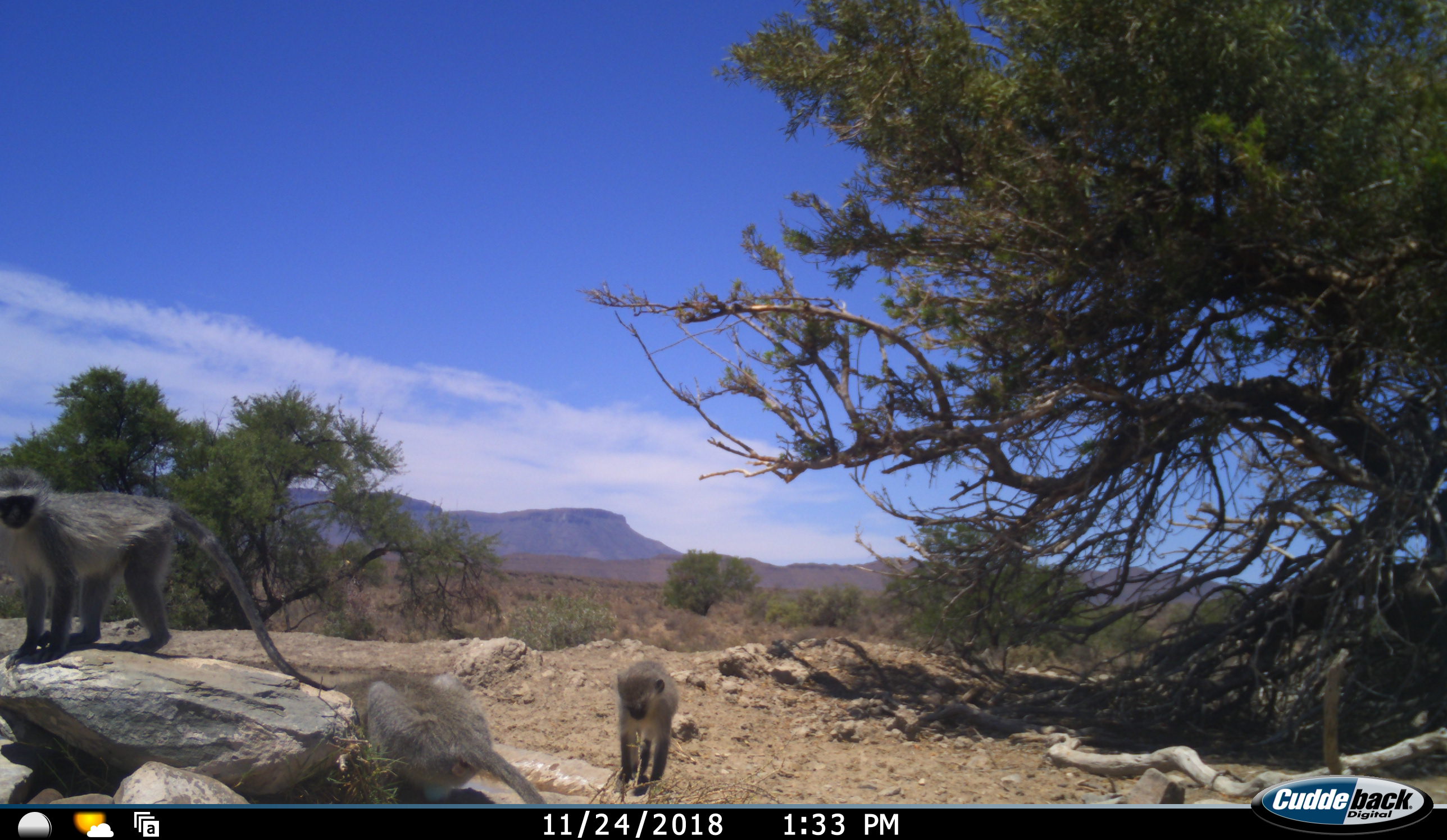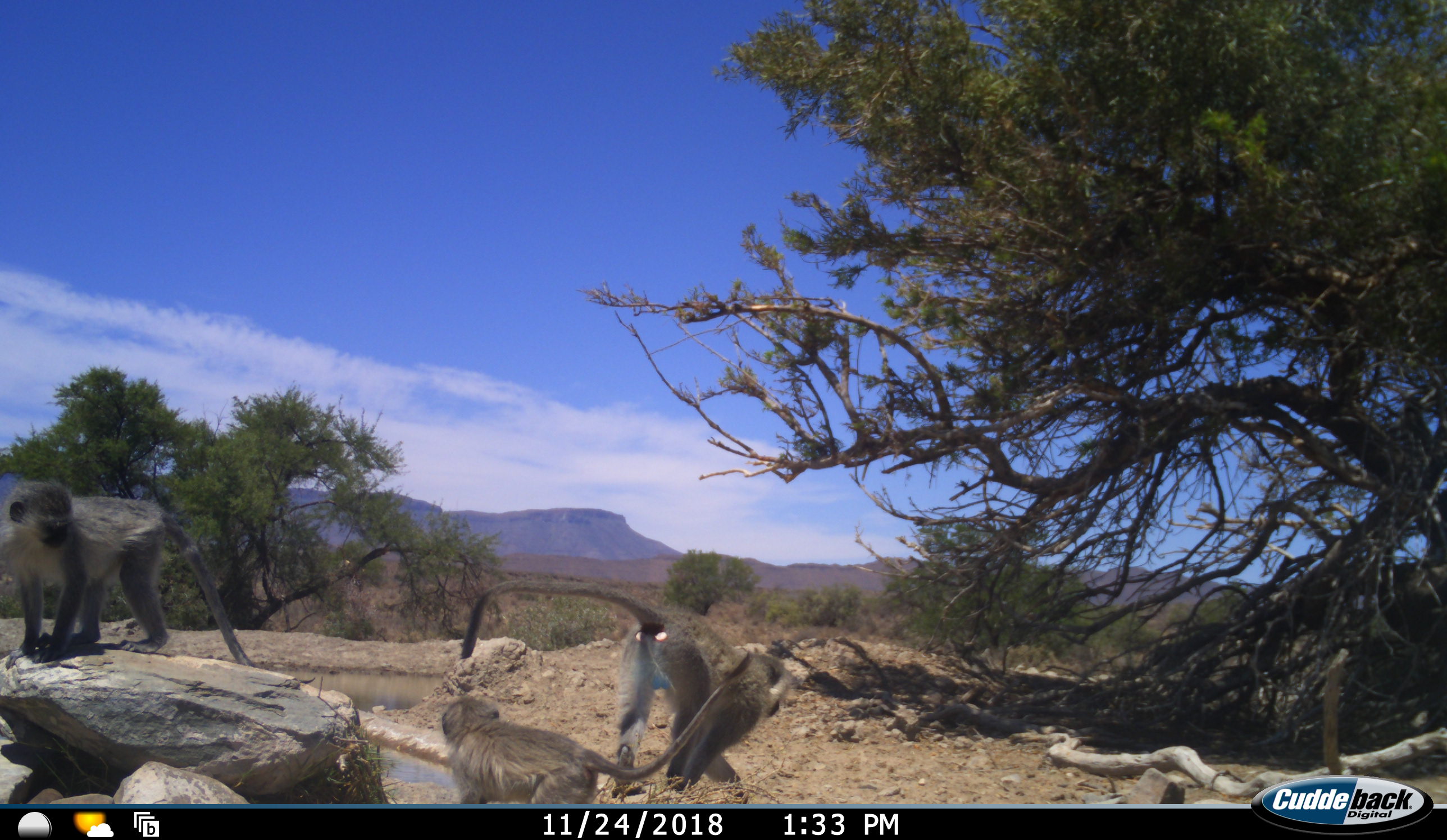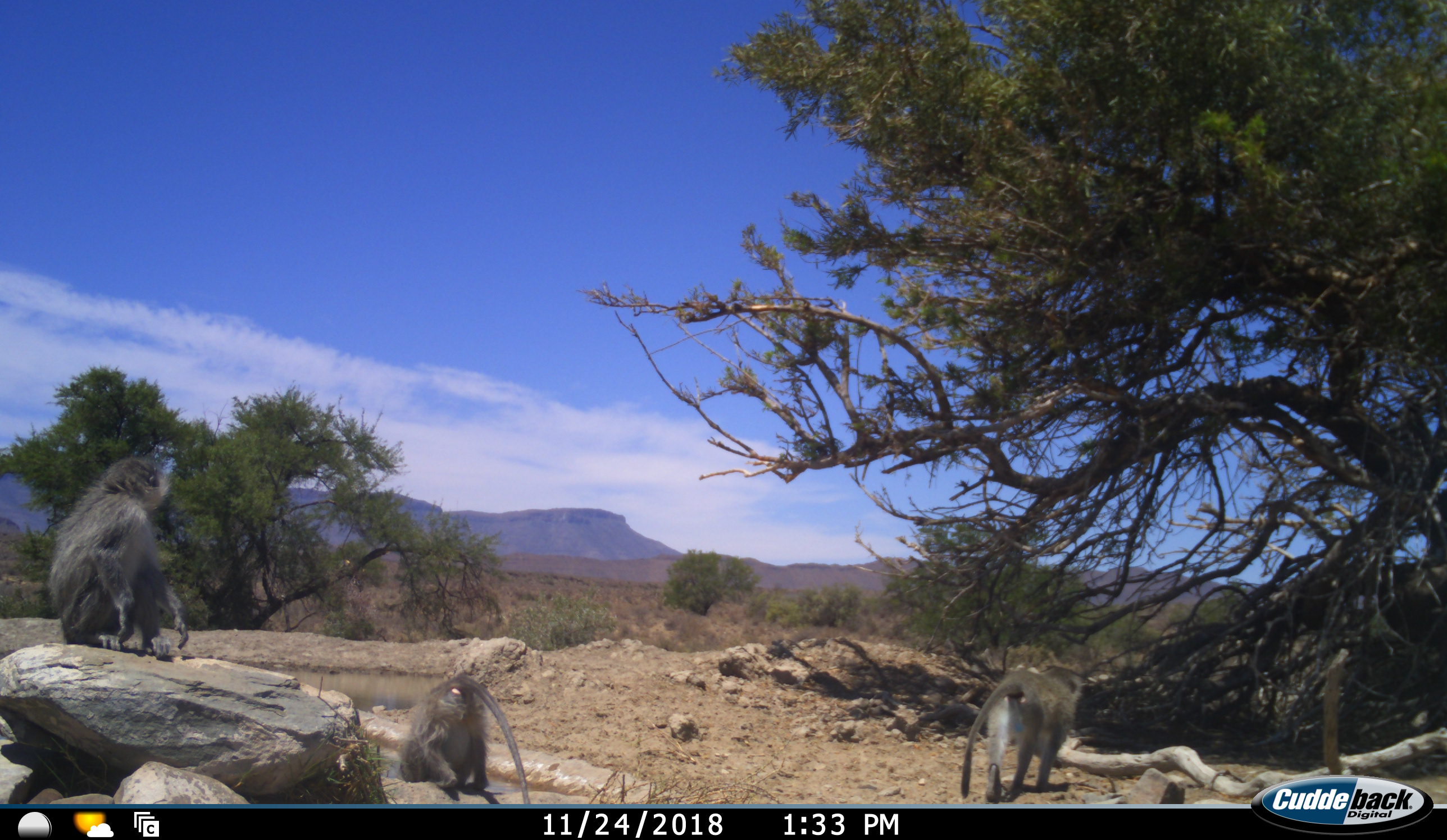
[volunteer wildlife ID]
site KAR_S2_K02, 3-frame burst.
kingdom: Animalia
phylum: Chordata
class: Mammalia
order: Primates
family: Cercopithecidae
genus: Chlorocebus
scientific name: Chlorocebus pygerythrus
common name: vervet monkey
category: monkeyvervet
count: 3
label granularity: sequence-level